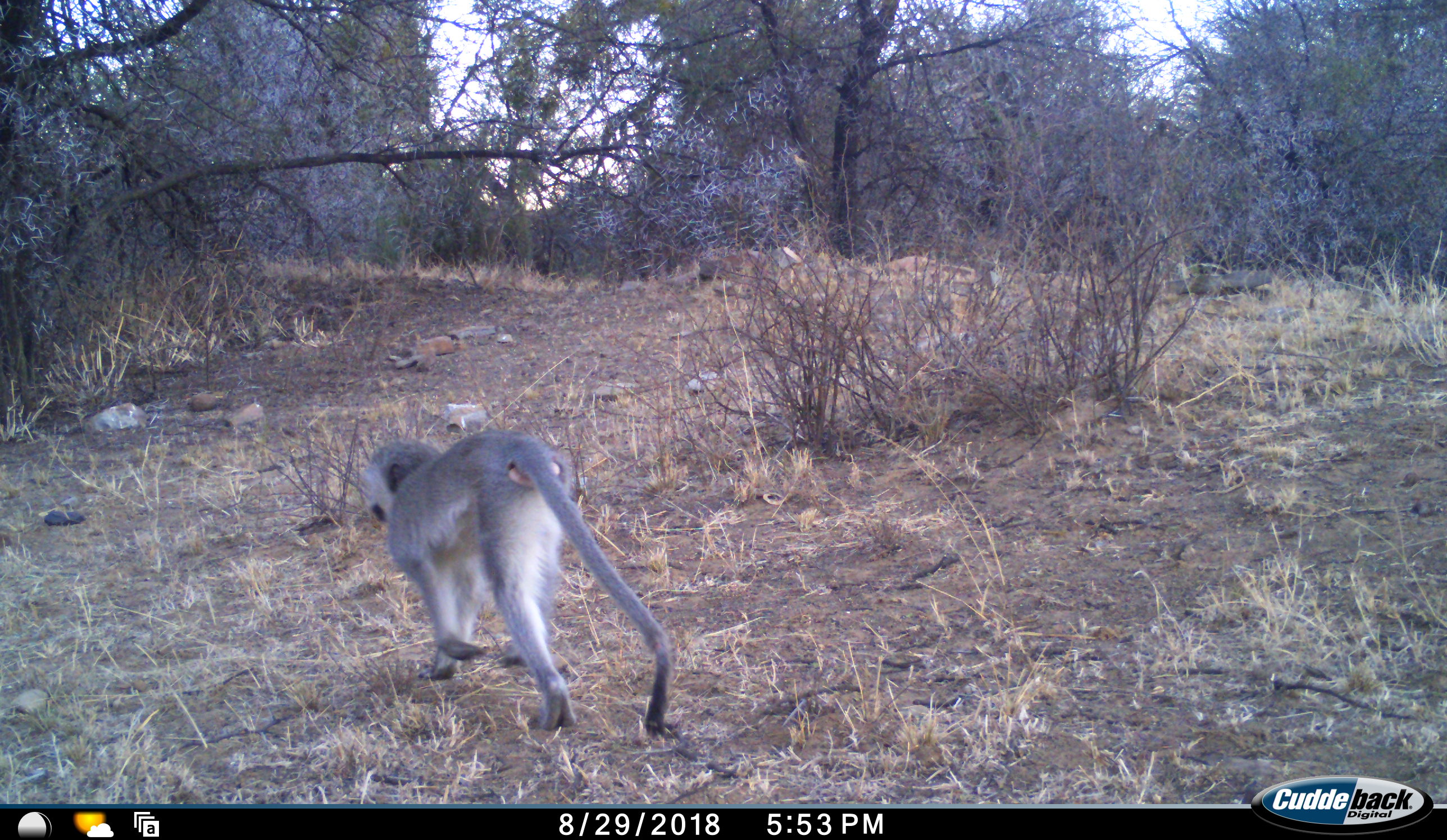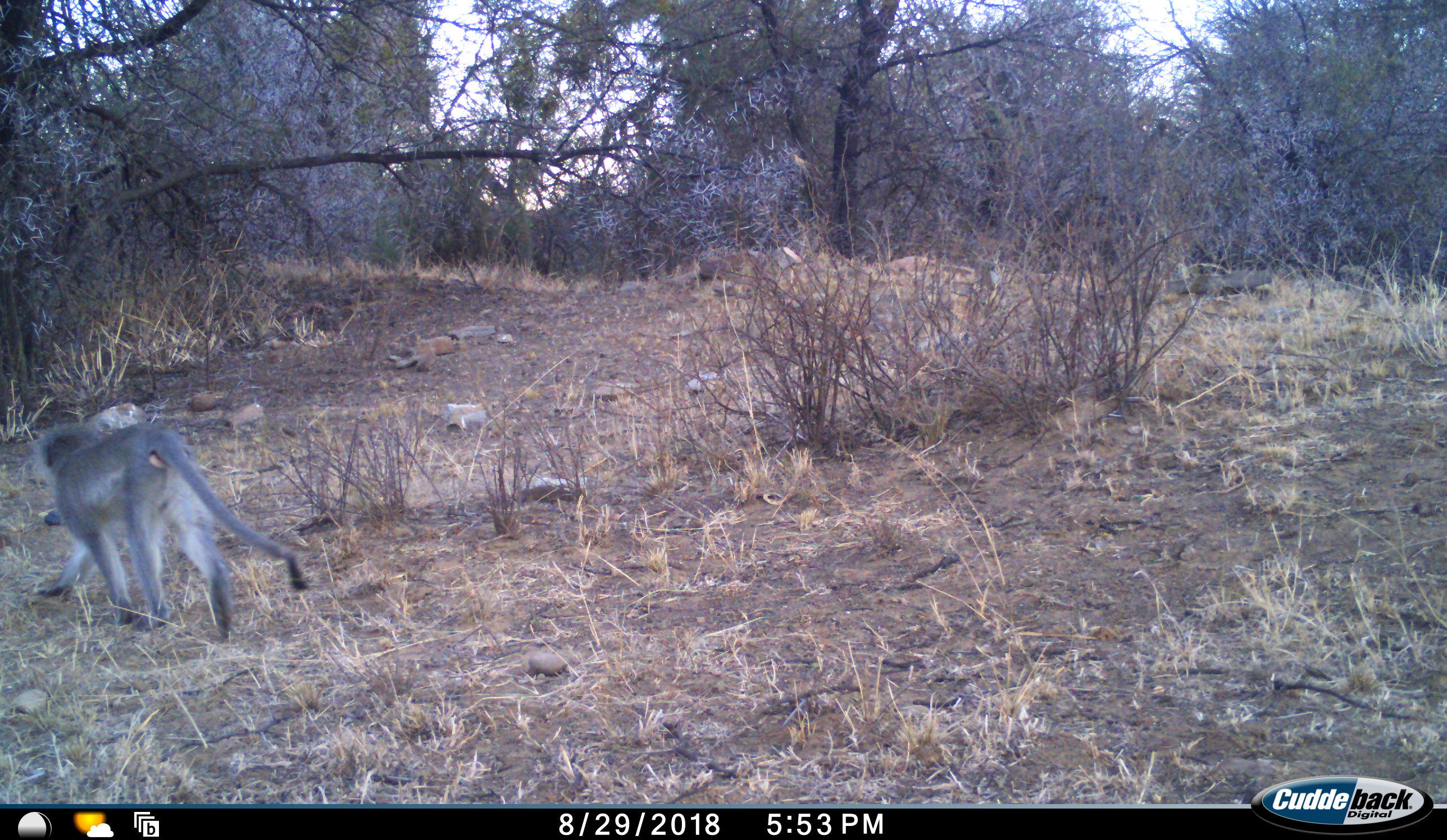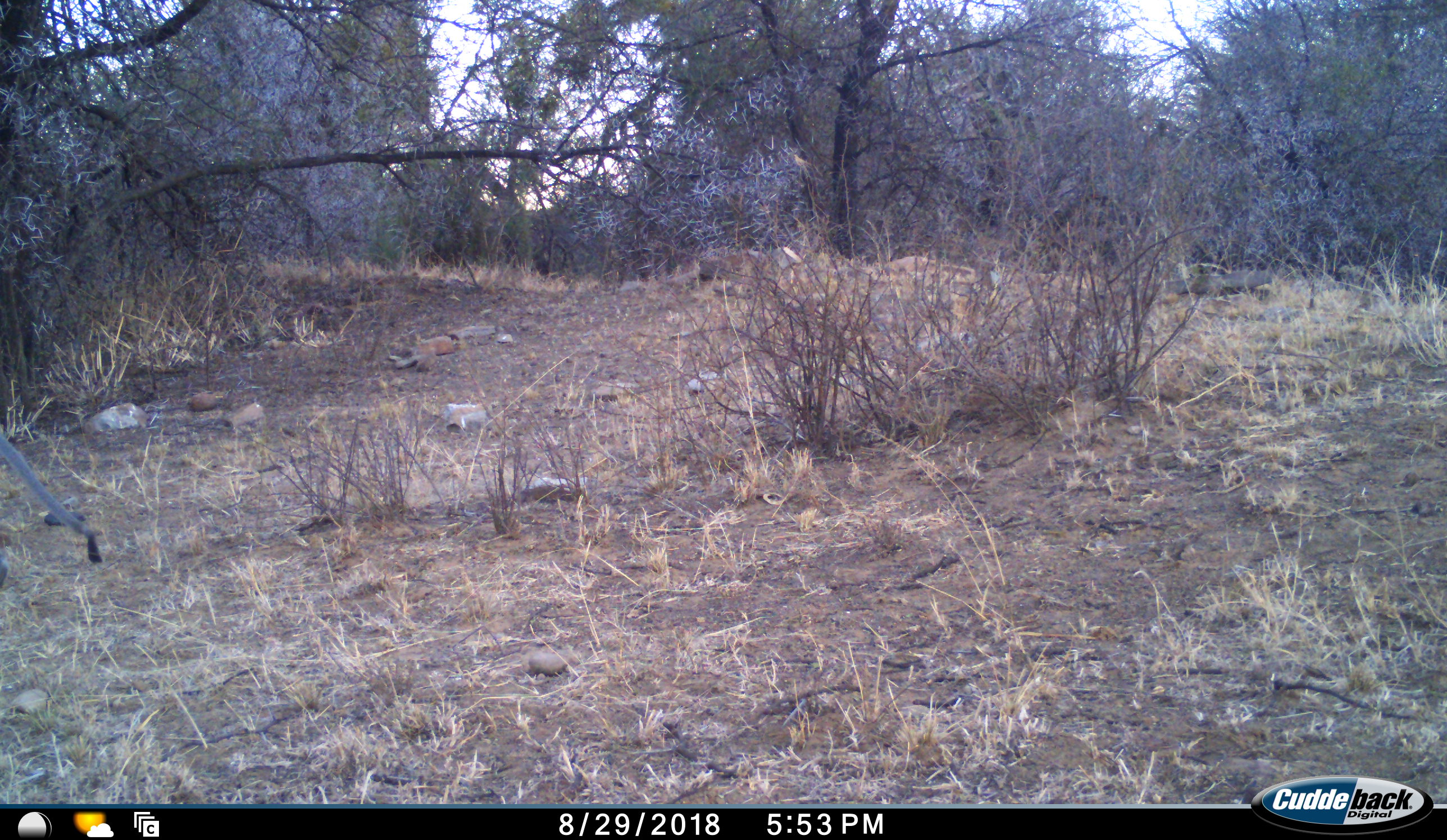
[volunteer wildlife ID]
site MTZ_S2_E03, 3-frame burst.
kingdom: Animalia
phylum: Chordata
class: Mammalia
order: Primates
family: Cercopithecidae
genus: Chlorocebus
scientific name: Chlorocebus pygerythrus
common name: vervet monkey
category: monkeyvervet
Monkeyvervet (vervet monkey) (Chlorocebus pygerythrus), count 1. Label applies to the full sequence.